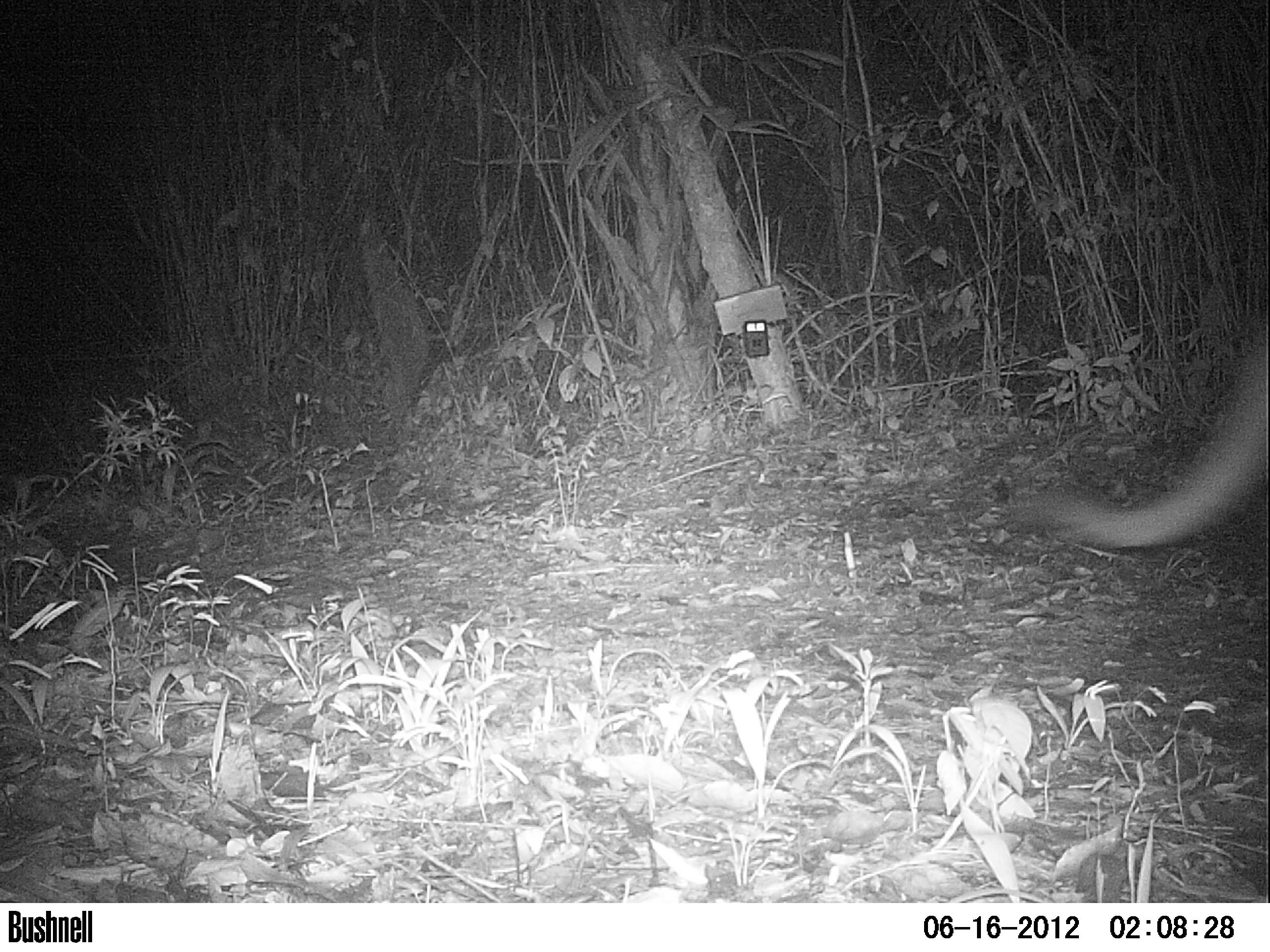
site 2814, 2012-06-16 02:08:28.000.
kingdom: Animalia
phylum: Chordata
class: Mammalia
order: Carnivora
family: Felidae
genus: Puma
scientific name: Puma concolor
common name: mountain lion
Puma concolor (mountain lion), count 1, age adult.